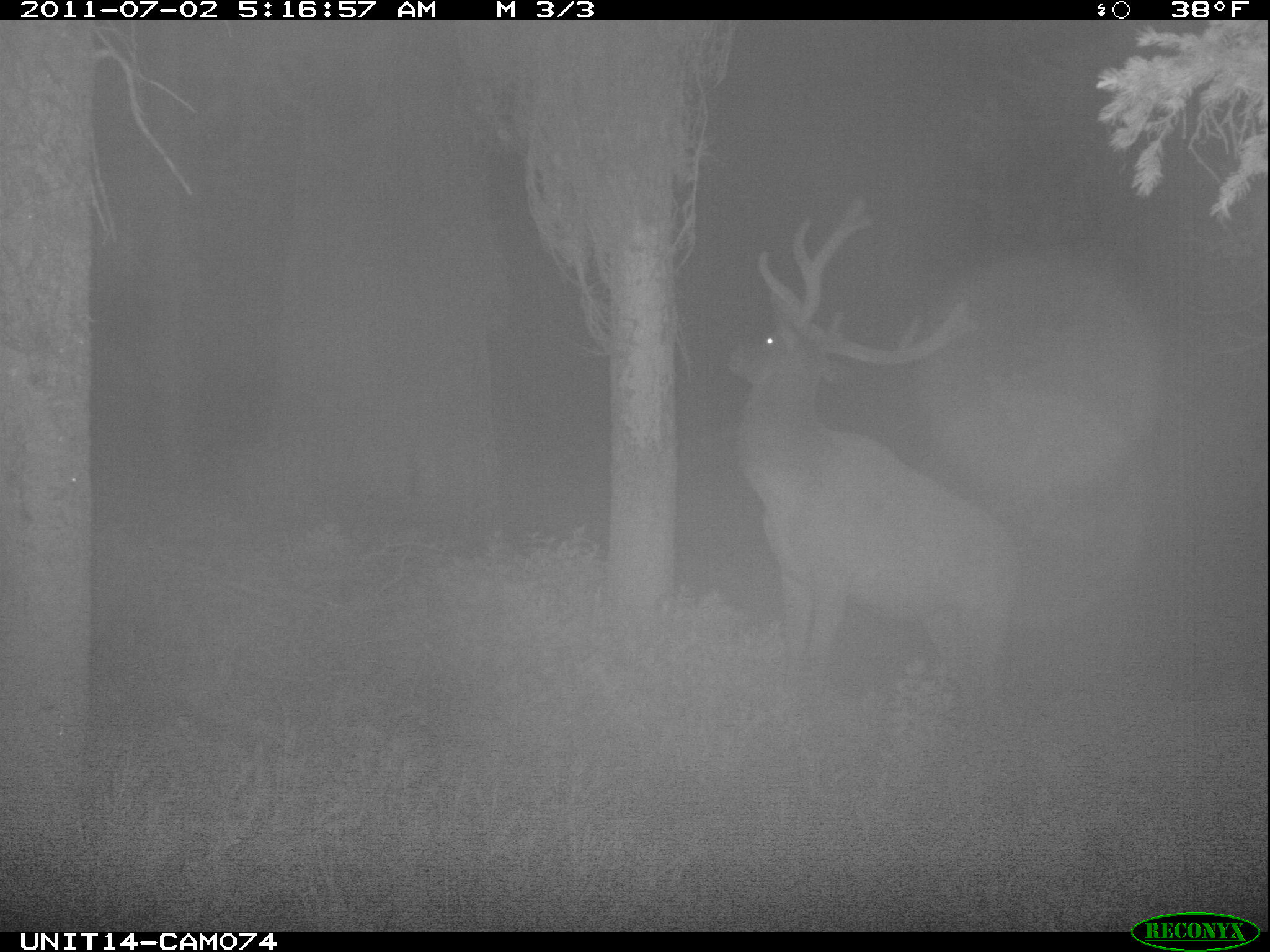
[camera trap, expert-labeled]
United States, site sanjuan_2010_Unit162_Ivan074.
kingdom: Animalia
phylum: Chordata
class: Mammalia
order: Artiodactyla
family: Cervidae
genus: Cervus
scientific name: Cervus elaphus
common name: red deer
Cervus elaphus (red deer).